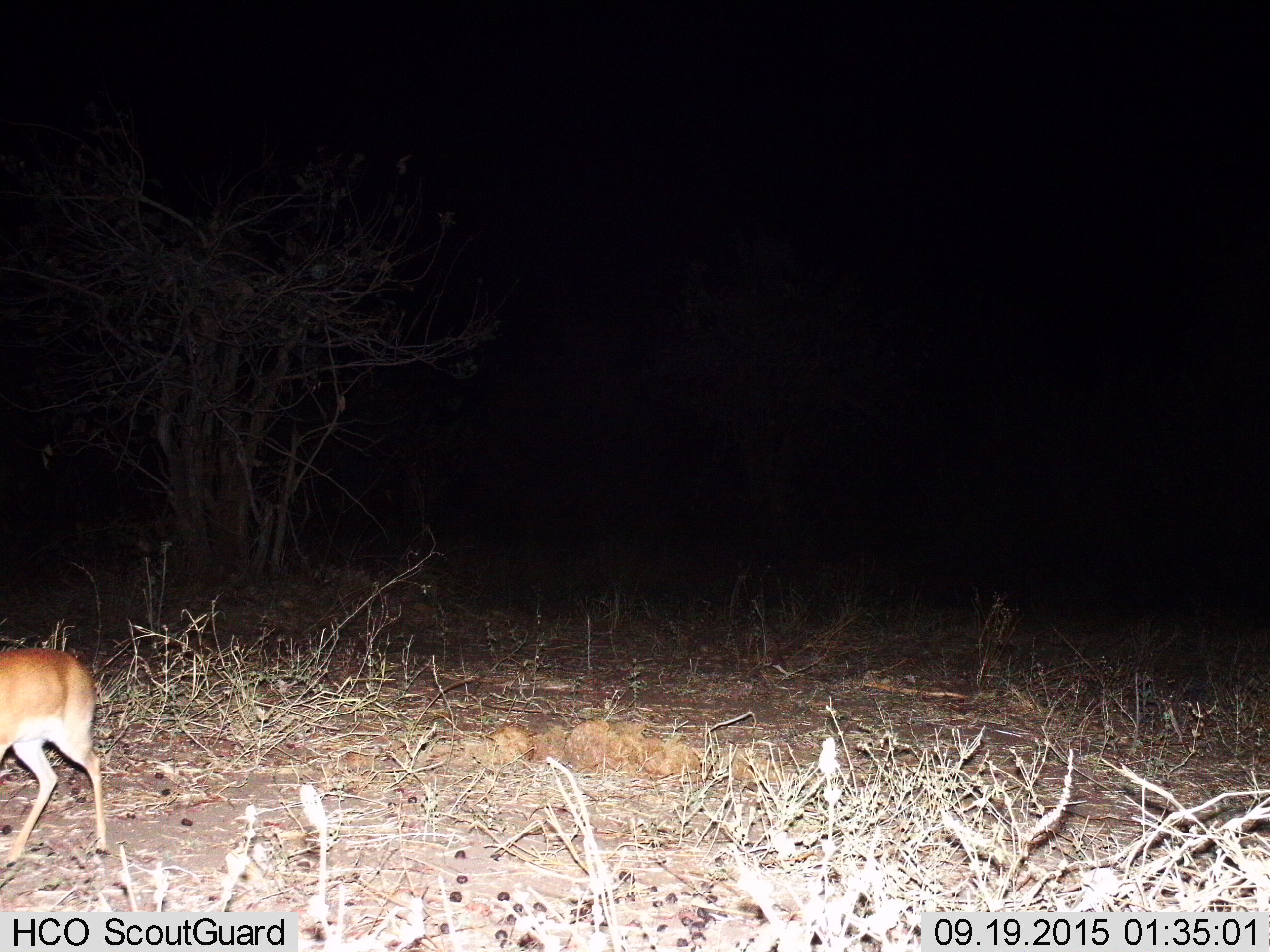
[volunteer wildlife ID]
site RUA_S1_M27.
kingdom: Animalia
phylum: Chordata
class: Mammalia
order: Artiodactyla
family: Bovidae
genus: Sylvicapra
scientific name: Sylvicapra grimmia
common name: common duiker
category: duikercommongrey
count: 1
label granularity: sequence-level